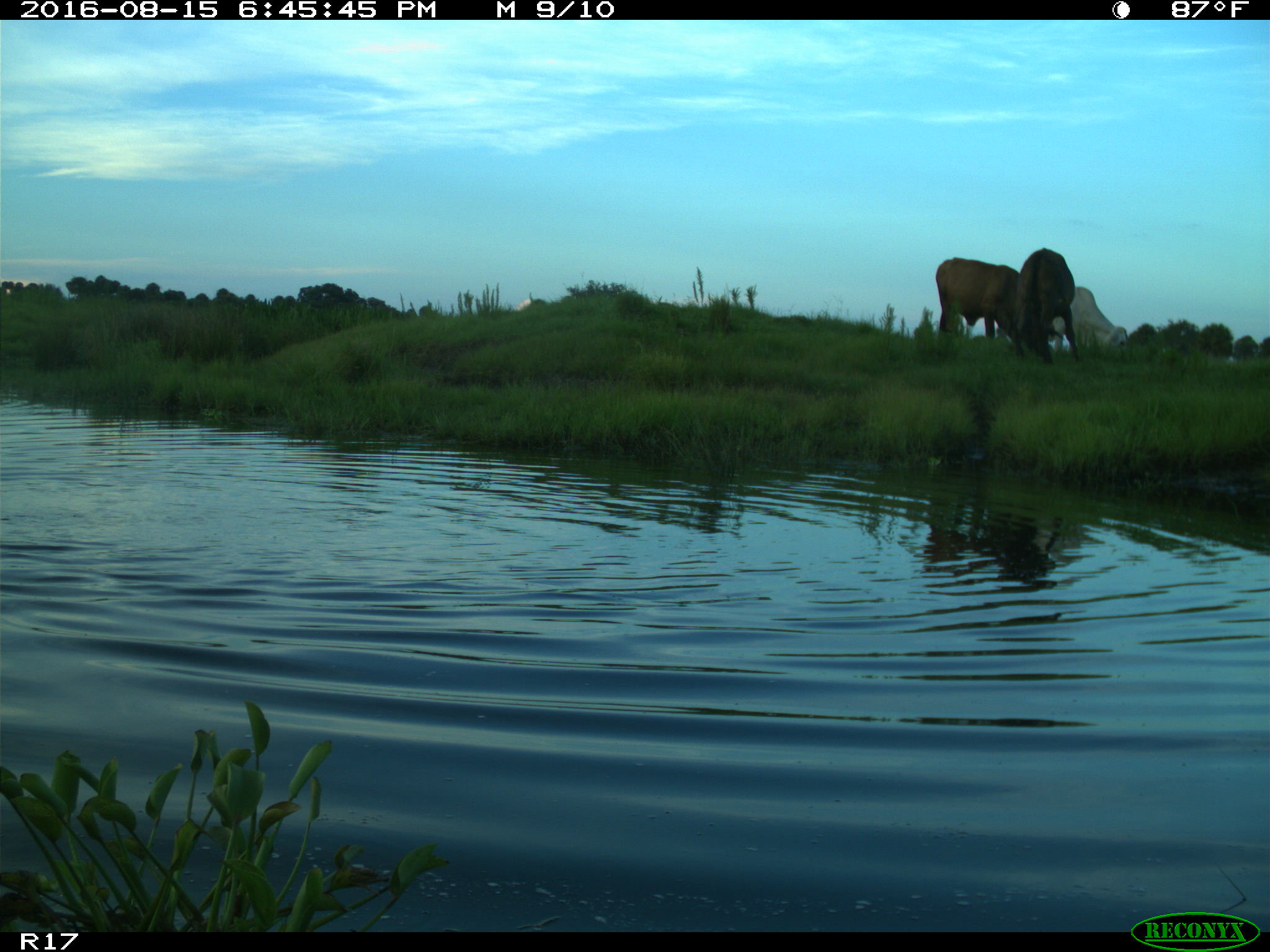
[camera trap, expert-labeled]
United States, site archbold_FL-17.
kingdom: Animalia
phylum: Chordata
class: Mammalia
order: Artiodactyla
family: Bovidae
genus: Bos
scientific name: Bos taurus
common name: domestic cow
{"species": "Bos taurus (domestic cow)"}